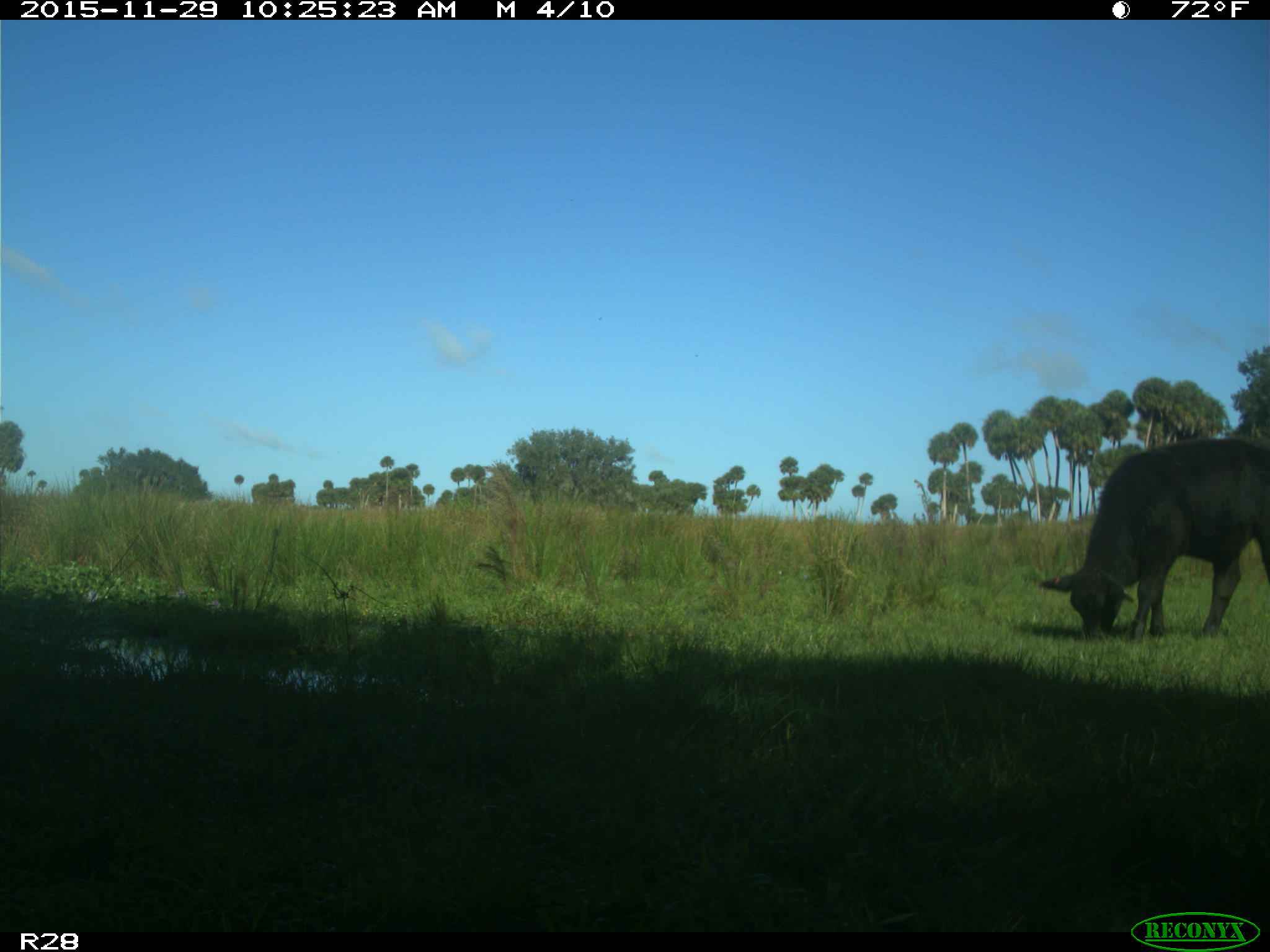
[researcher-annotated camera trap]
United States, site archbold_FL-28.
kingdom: Animalia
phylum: Chordata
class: Mammalia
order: Artiodactyla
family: Bovidae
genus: Bos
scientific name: Bos taurus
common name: domestic cow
Bos taurus (domestic cow).